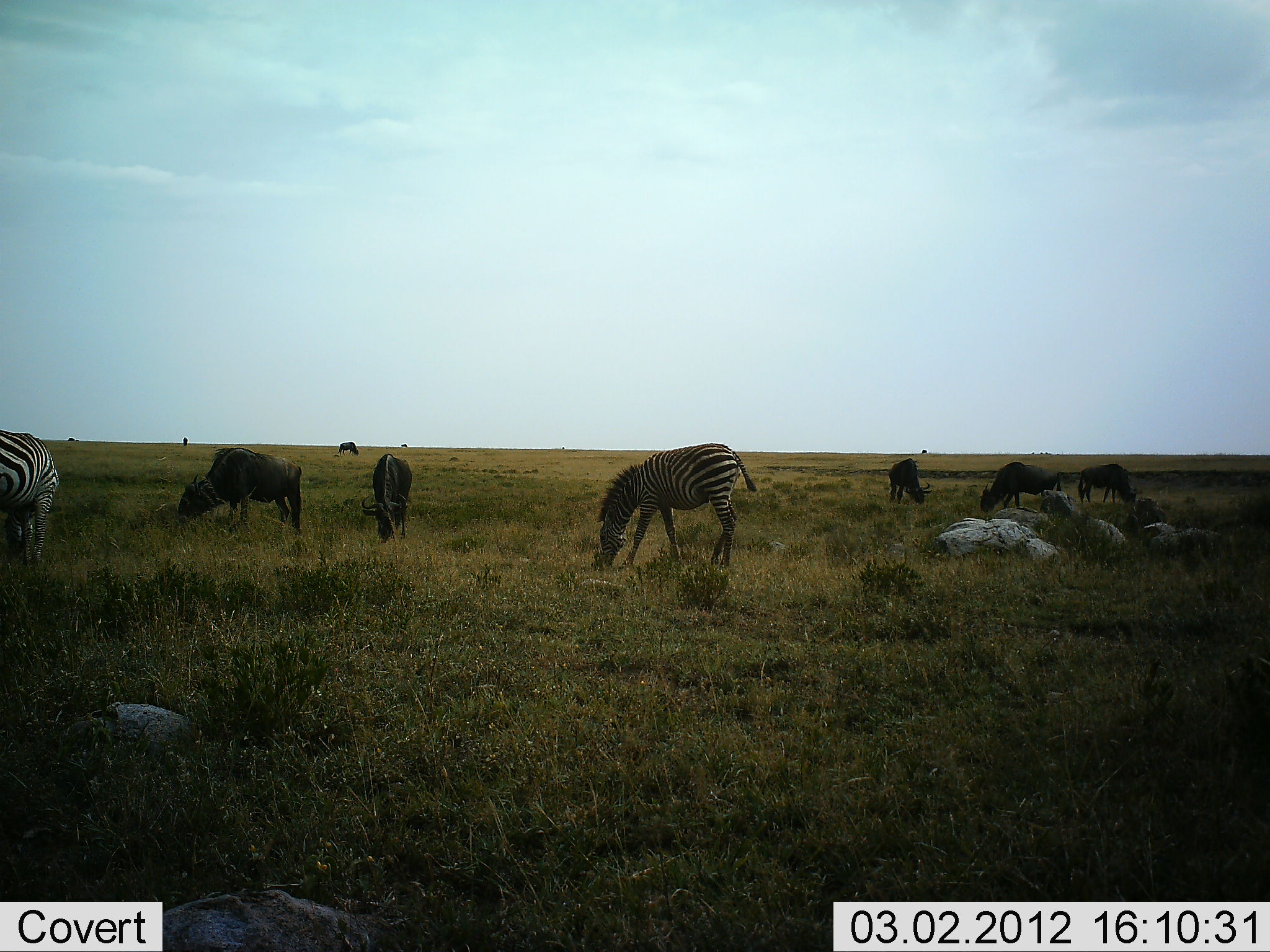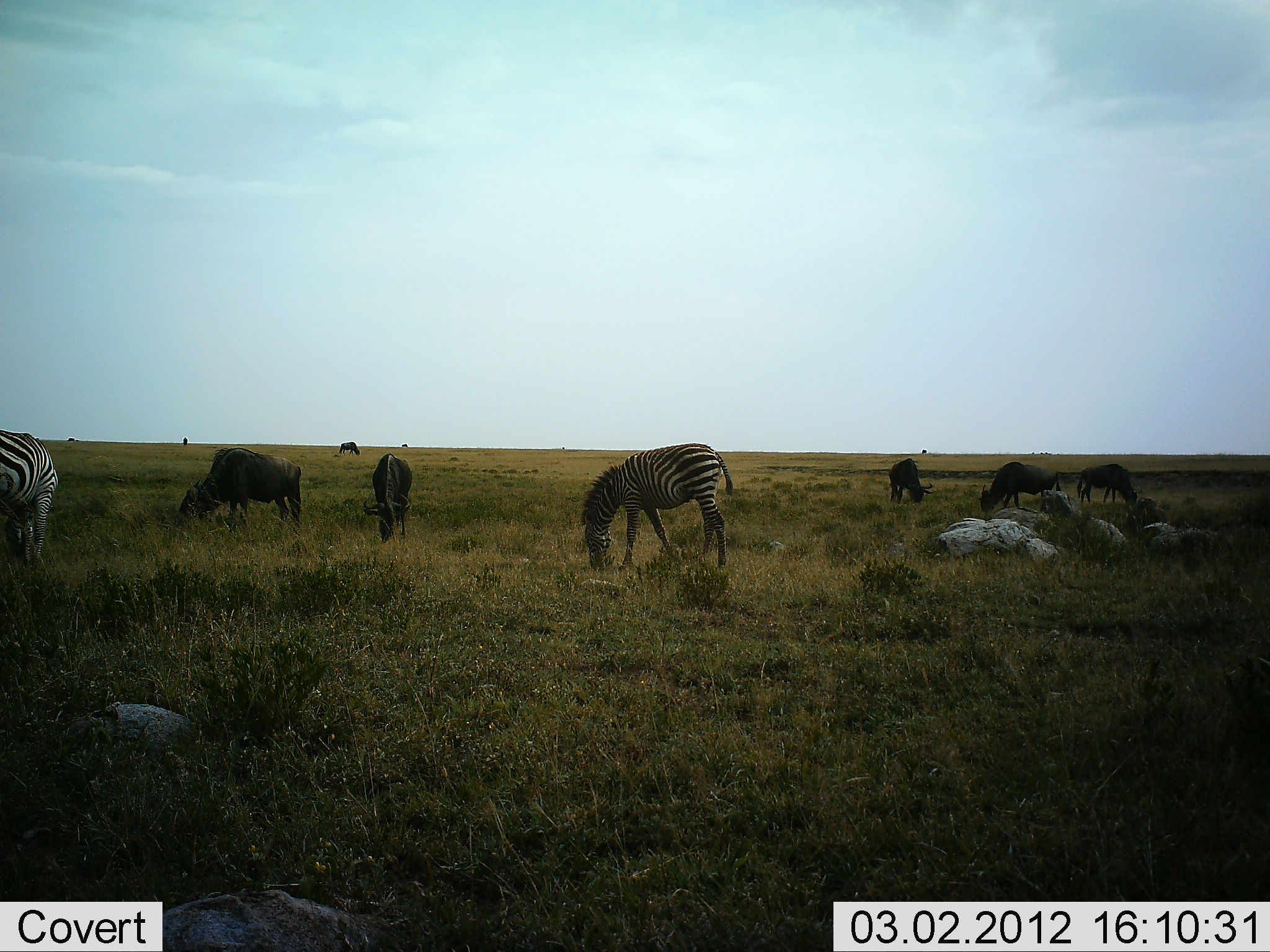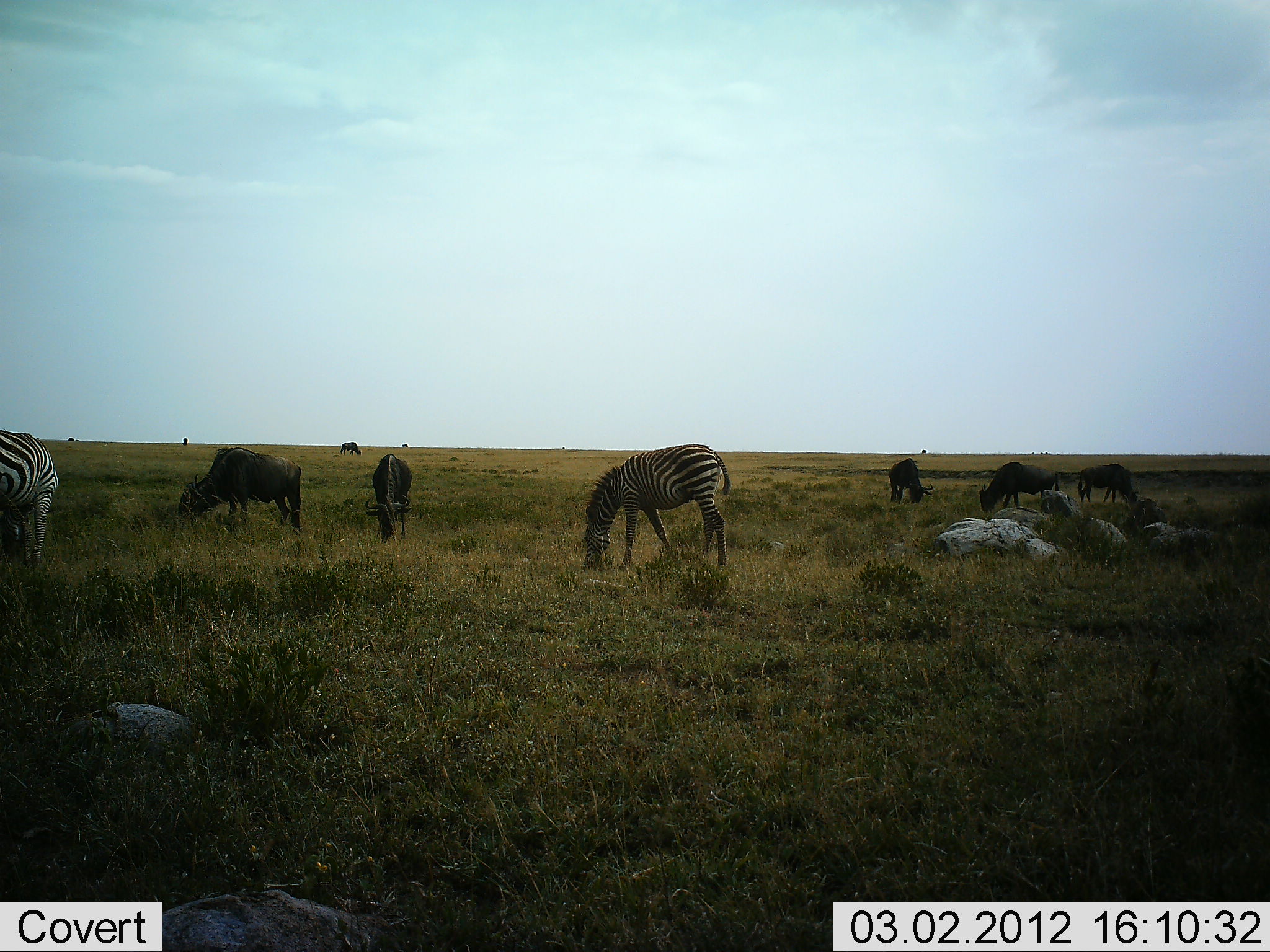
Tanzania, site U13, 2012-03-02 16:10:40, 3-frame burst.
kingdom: Animalia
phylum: Chordata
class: Mammalia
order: Artiodactyla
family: Bovidae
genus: Connochaetes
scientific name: Connochaetes taurinus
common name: blue wildebeest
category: wildebeest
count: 6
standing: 35%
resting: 0%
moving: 0%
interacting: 0%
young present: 0%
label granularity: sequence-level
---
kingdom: Animalia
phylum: Chordata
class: Mammalia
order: Perissodactyla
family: Equidae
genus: Equus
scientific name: Equus quagga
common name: plains zebra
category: zebra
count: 2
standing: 33%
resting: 0%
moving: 4%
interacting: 0%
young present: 8%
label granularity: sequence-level